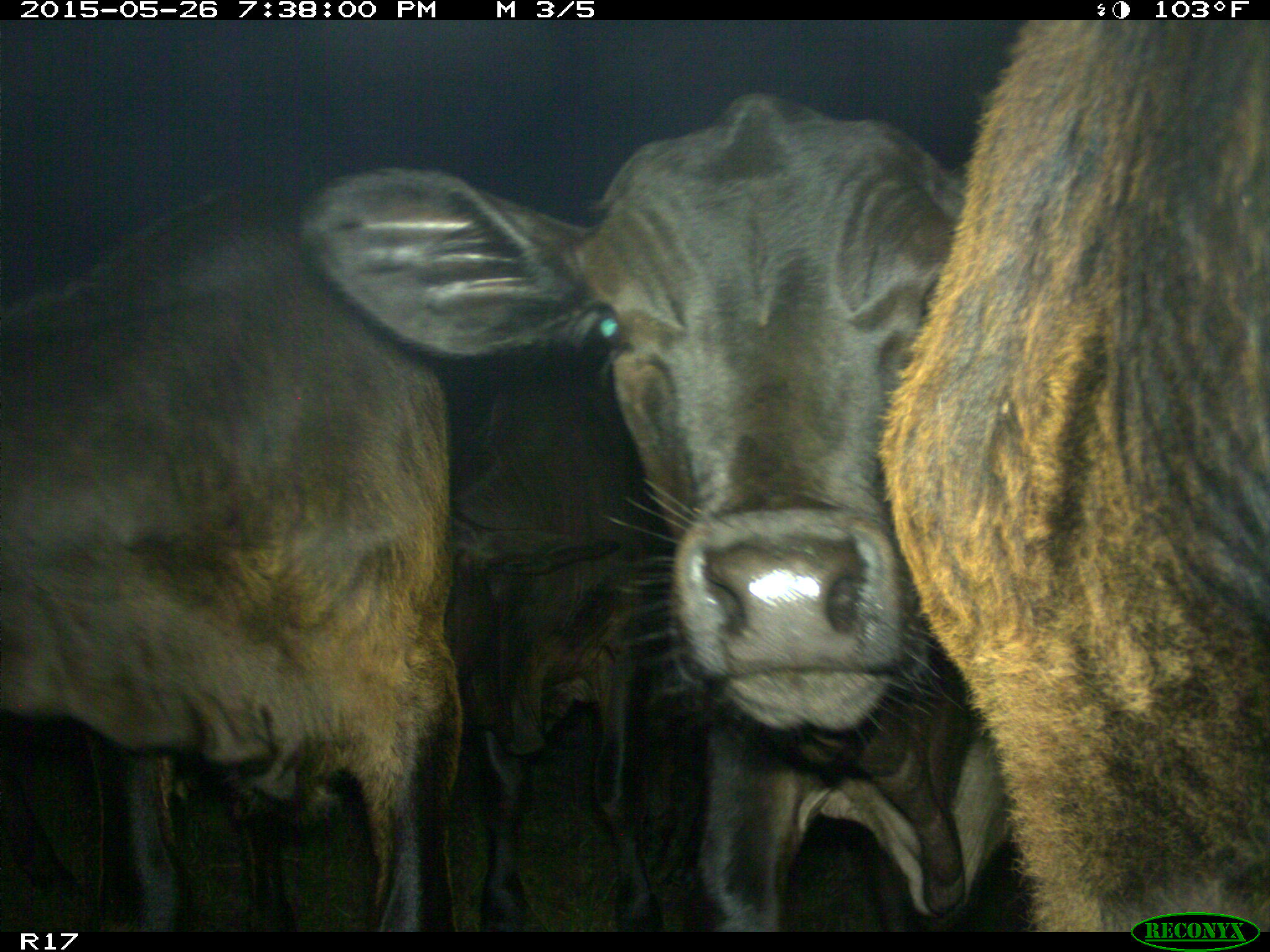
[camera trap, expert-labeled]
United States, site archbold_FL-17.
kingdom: Animalia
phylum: Chordata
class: Mammalia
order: Artiodactyla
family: Bovidae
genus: Bos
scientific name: Bos taurus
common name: domestic cow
Bos taurus (domestic cow).